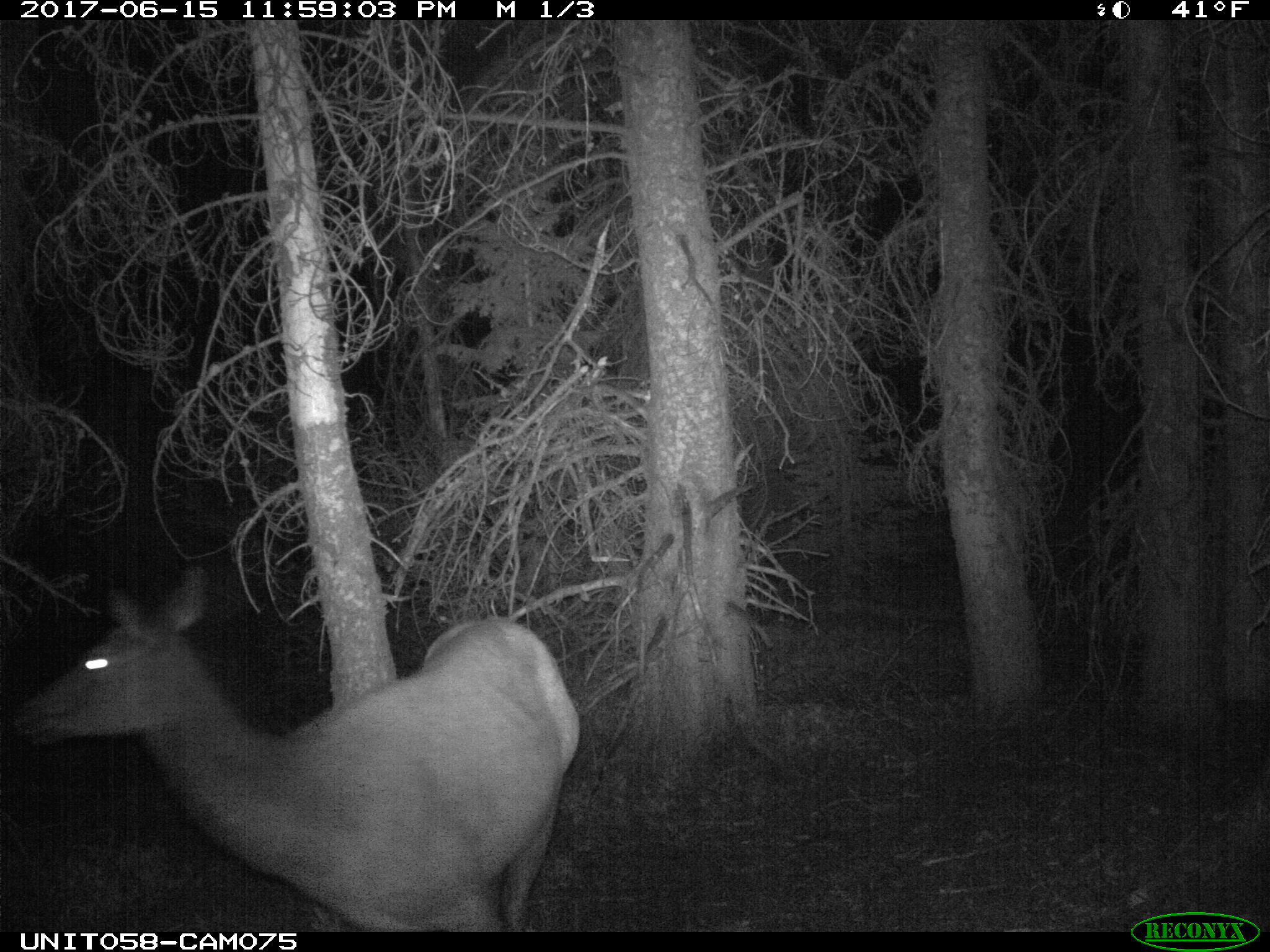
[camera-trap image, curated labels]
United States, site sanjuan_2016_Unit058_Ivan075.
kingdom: Animalia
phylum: Chordata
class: Mammalia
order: Artiodactyla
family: Cervidae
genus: Cervus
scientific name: Cervus elaphus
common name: red deer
Cervus elaphus (red deer).